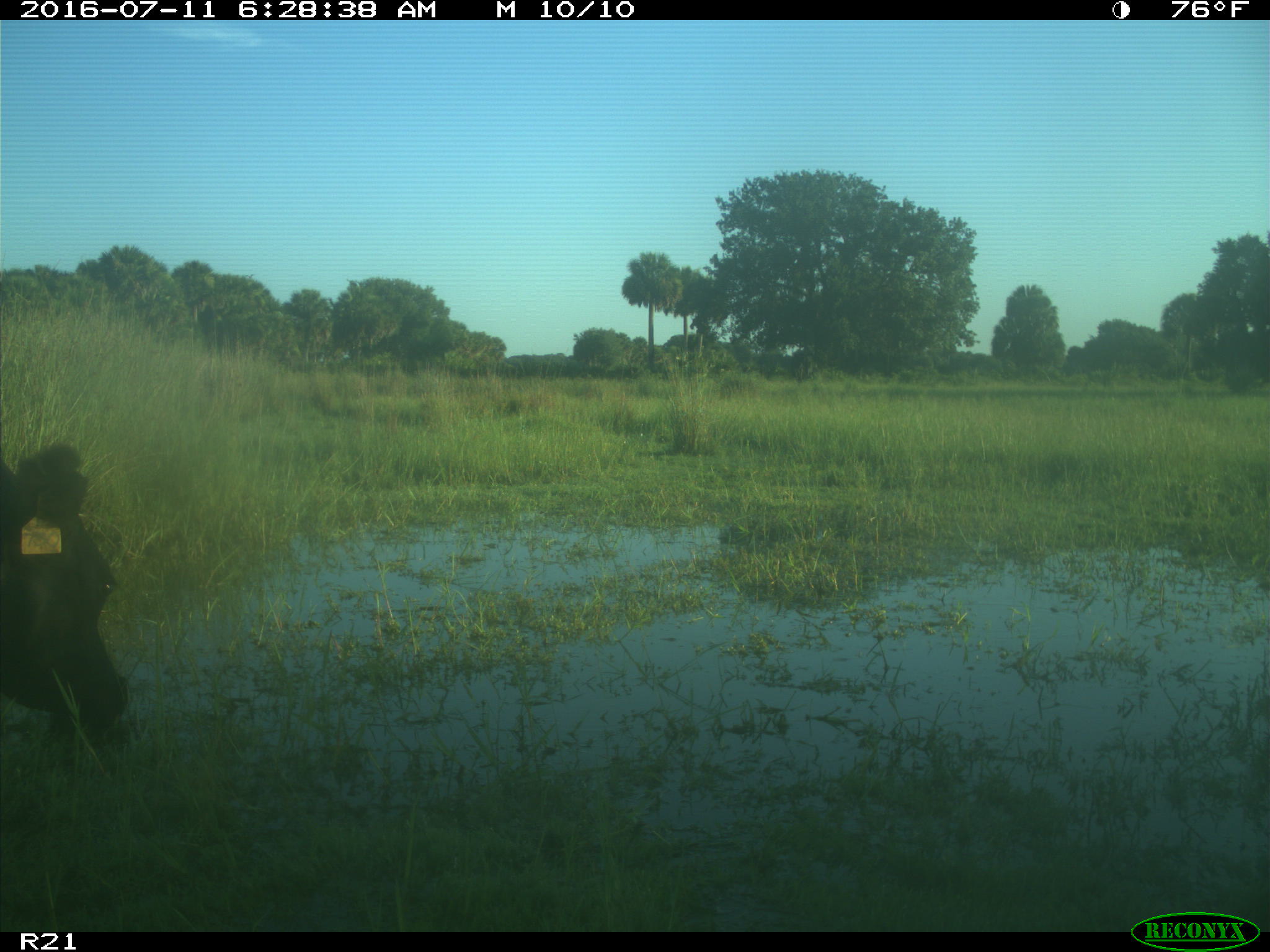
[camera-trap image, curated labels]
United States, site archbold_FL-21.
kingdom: Animalia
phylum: Chordata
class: Mammalia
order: Artiodactyla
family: Bovidae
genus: Bos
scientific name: Bos taurus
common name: domestic cow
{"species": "Bos taurus (domestic cow)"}